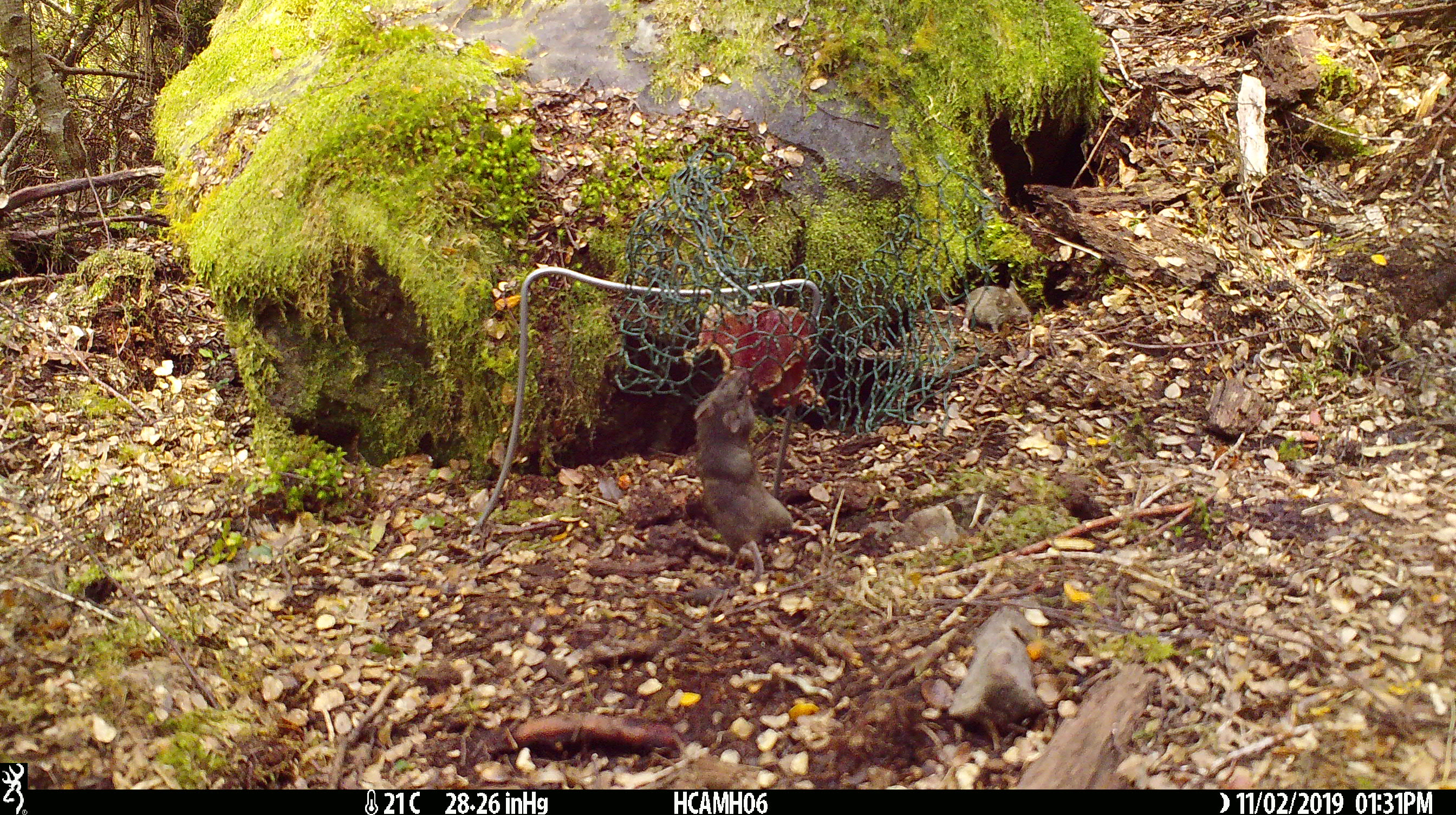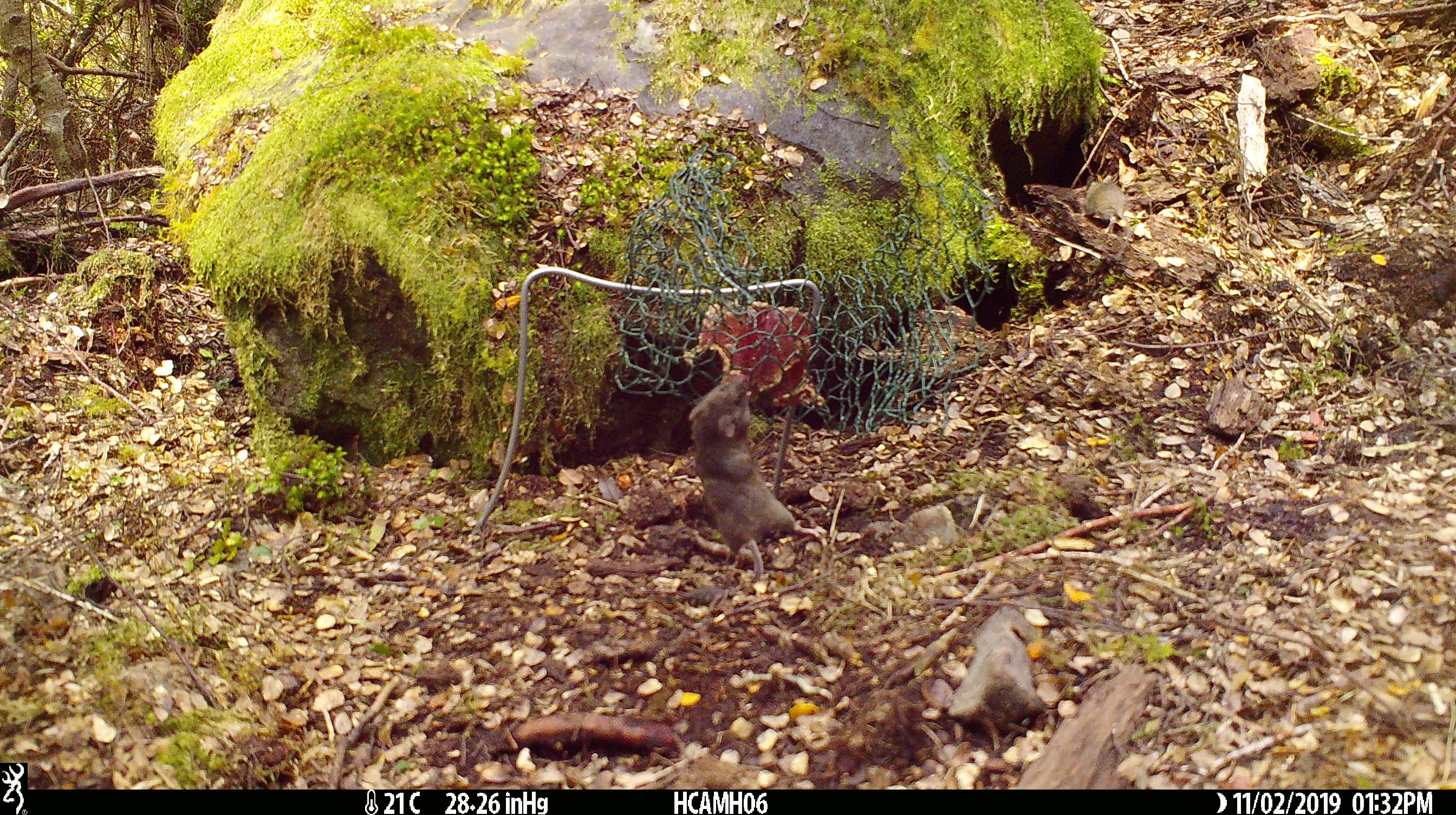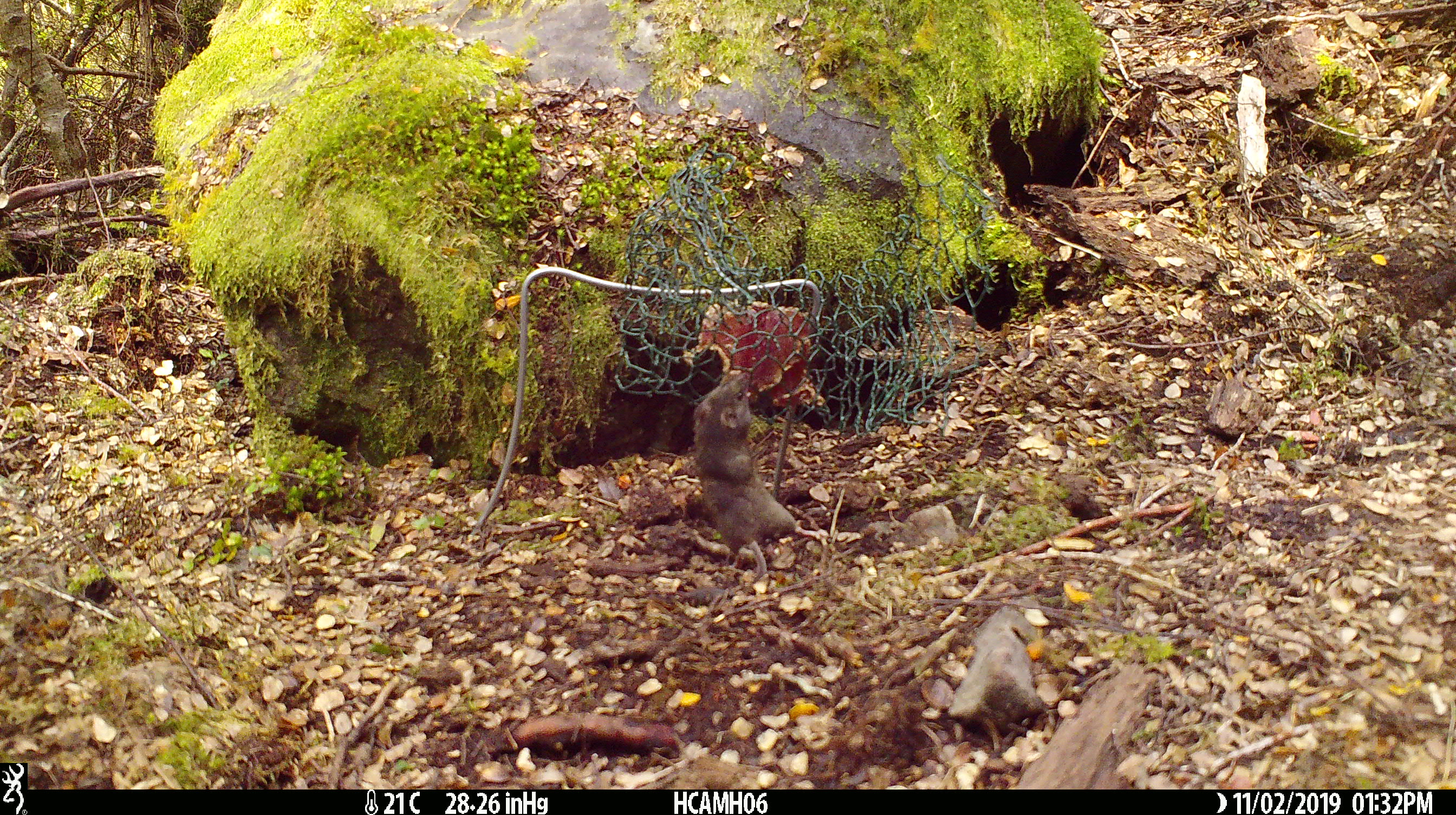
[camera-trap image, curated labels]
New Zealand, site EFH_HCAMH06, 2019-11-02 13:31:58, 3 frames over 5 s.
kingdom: Animalia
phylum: Chordata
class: Mammalia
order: Rodentia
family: Muridae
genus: Mus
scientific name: Mus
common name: mouse